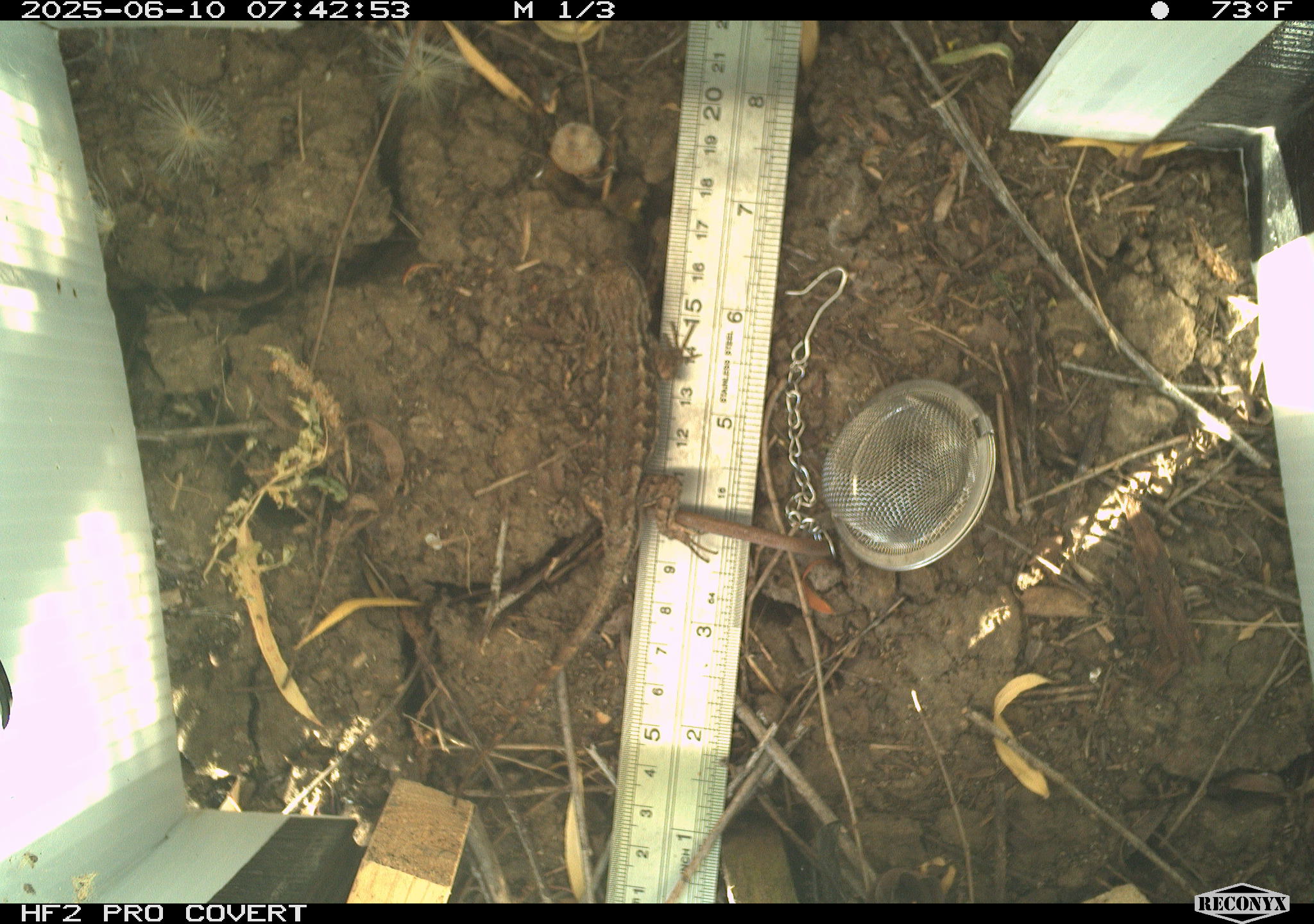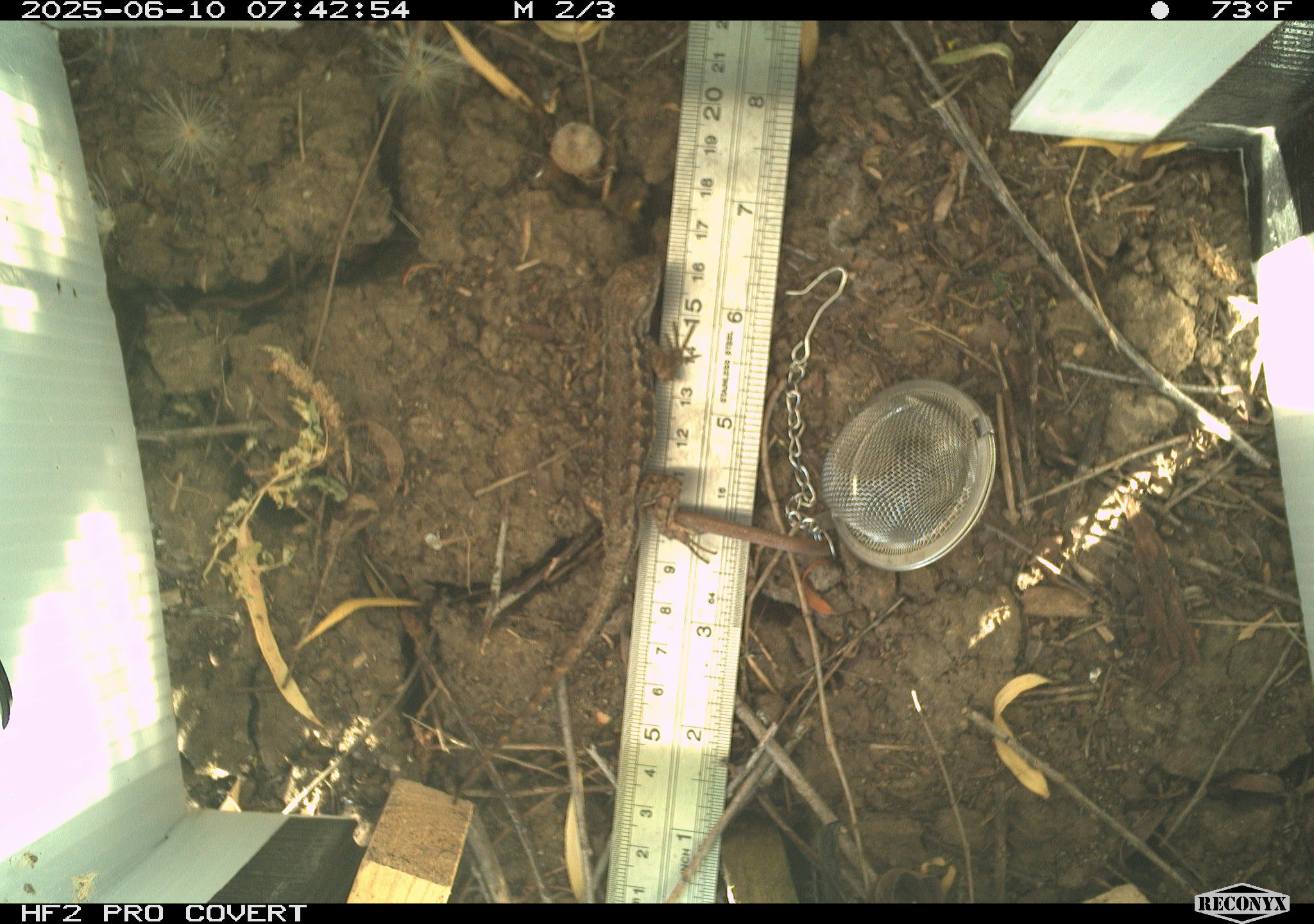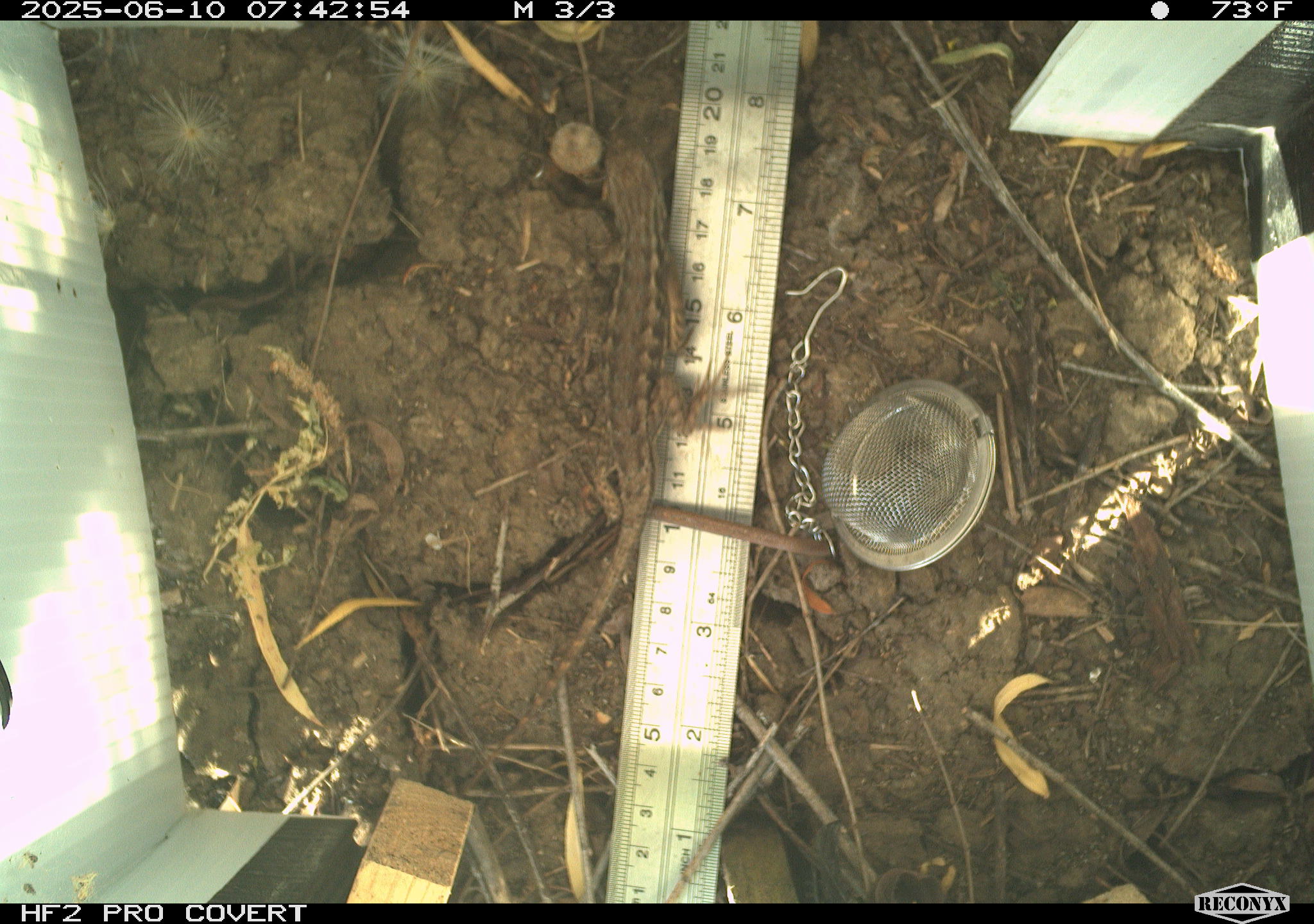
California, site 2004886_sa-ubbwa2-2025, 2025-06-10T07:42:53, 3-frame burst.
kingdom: Animalia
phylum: Chordata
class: Reptilia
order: Squamata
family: Phrynosomatidae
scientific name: Phrynosomatidae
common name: north american spiny lizards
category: sceloporus/uta species